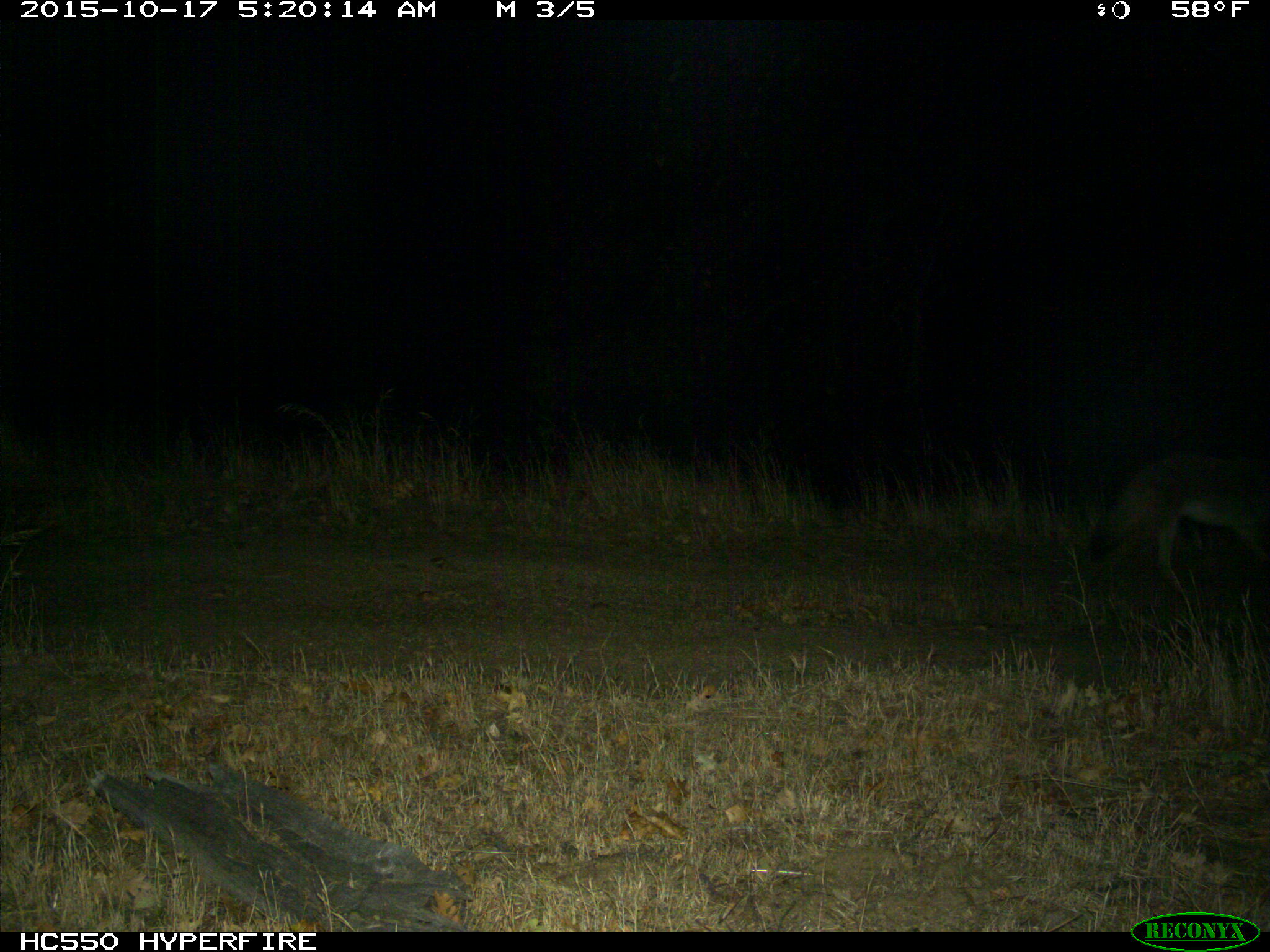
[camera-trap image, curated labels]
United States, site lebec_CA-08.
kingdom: Animalia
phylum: Chordata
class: Mammalia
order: Carnivora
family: Canidae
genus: Canis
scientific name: Canis latrans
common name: coyote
Canis latrans (coyote).